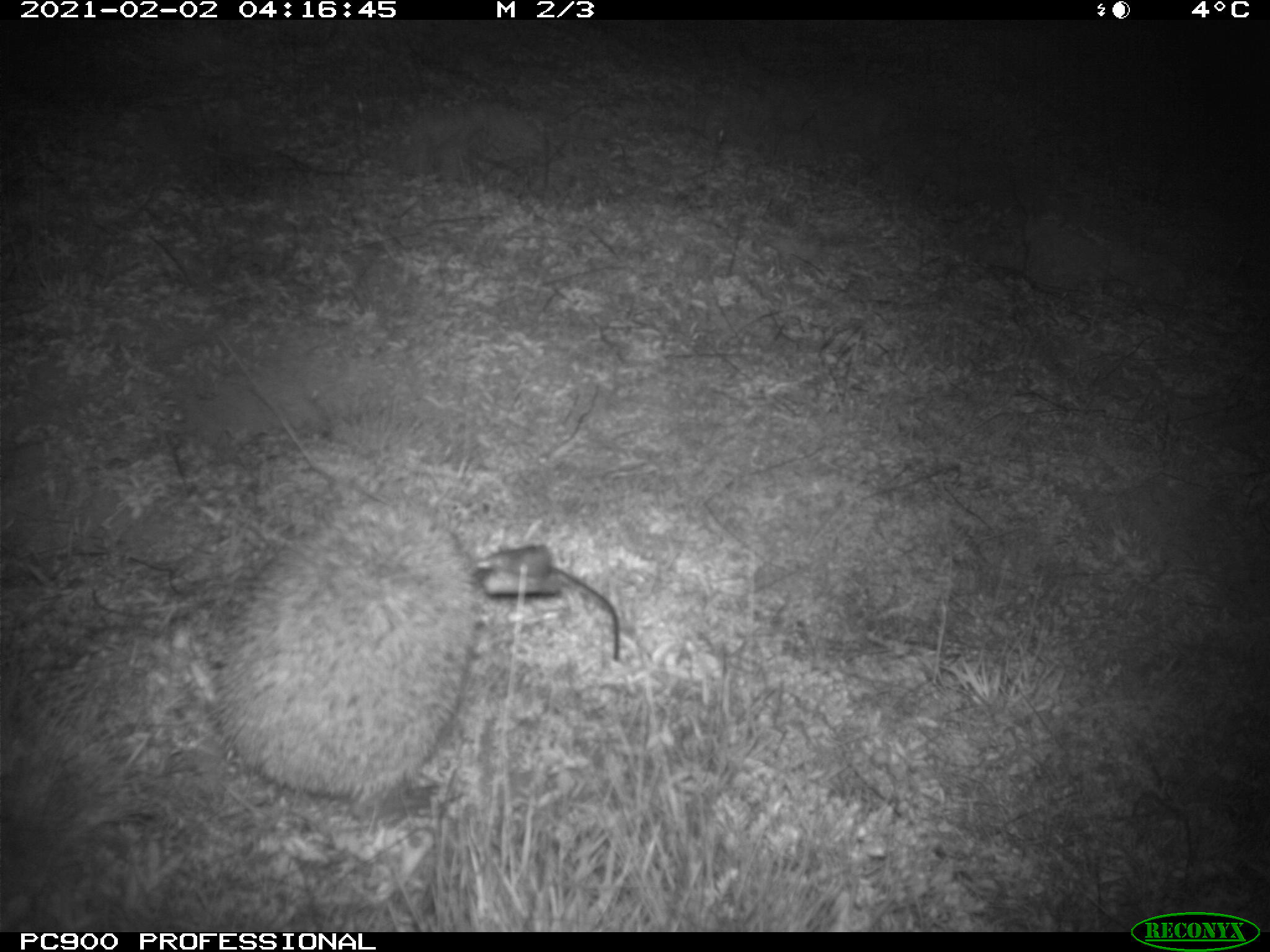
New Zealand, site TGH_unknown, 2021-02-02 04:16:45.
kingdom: Animalia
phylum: Chordata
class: Mammalia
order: Eulipotyphla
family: Erinaceidae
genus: Erinaceus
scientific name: Erinaceus europaeus europaeus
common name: european hedgehog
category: hedgehog